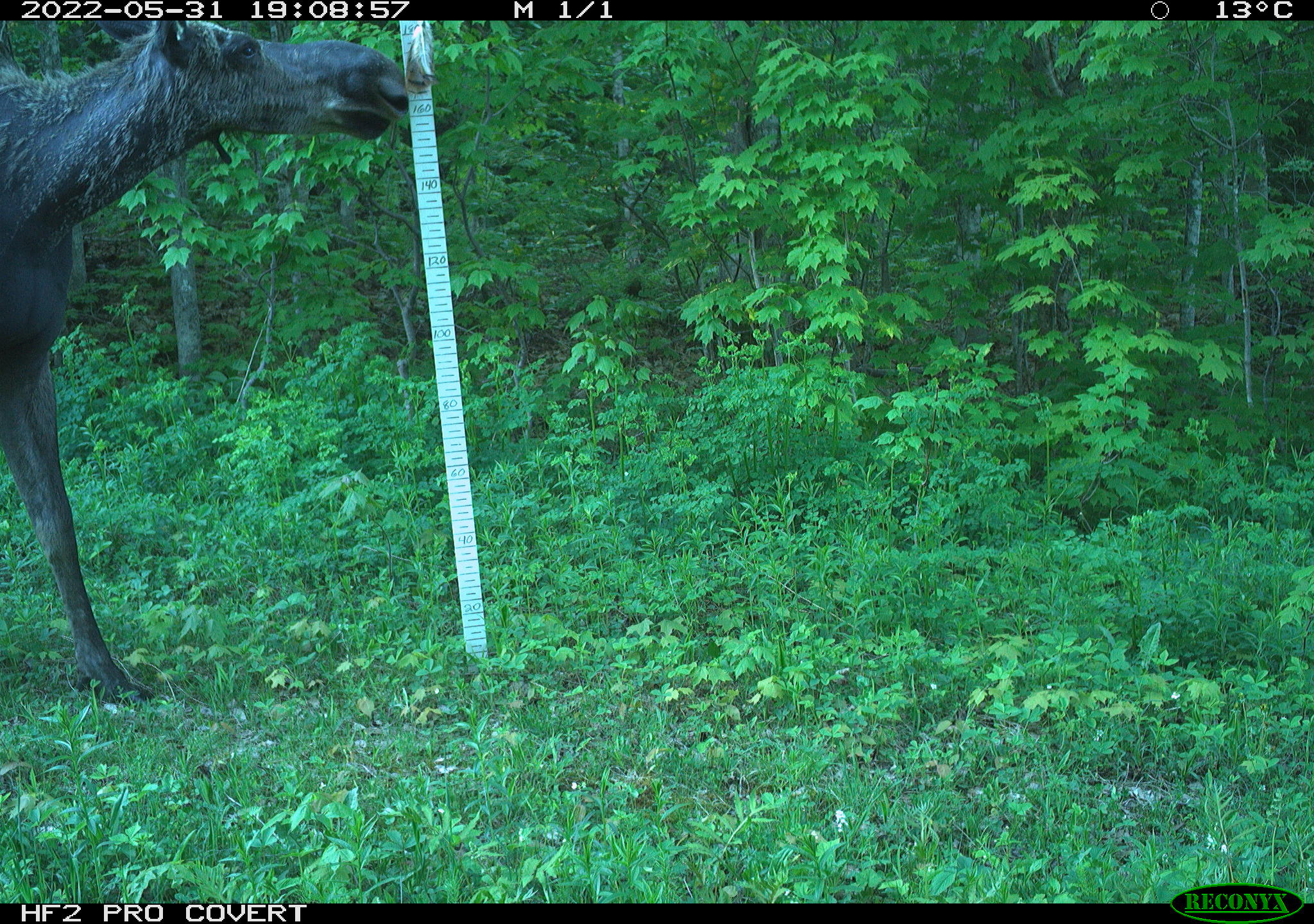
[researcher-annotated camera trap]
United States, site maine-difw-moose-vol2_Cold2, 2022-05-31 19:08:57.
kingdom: Animalia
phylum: Chordata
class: Mammalia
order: Artiodactyla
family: Cervidae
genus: Alces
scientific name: Alces alces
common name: moose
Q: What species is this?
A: Moose (Alces alces).